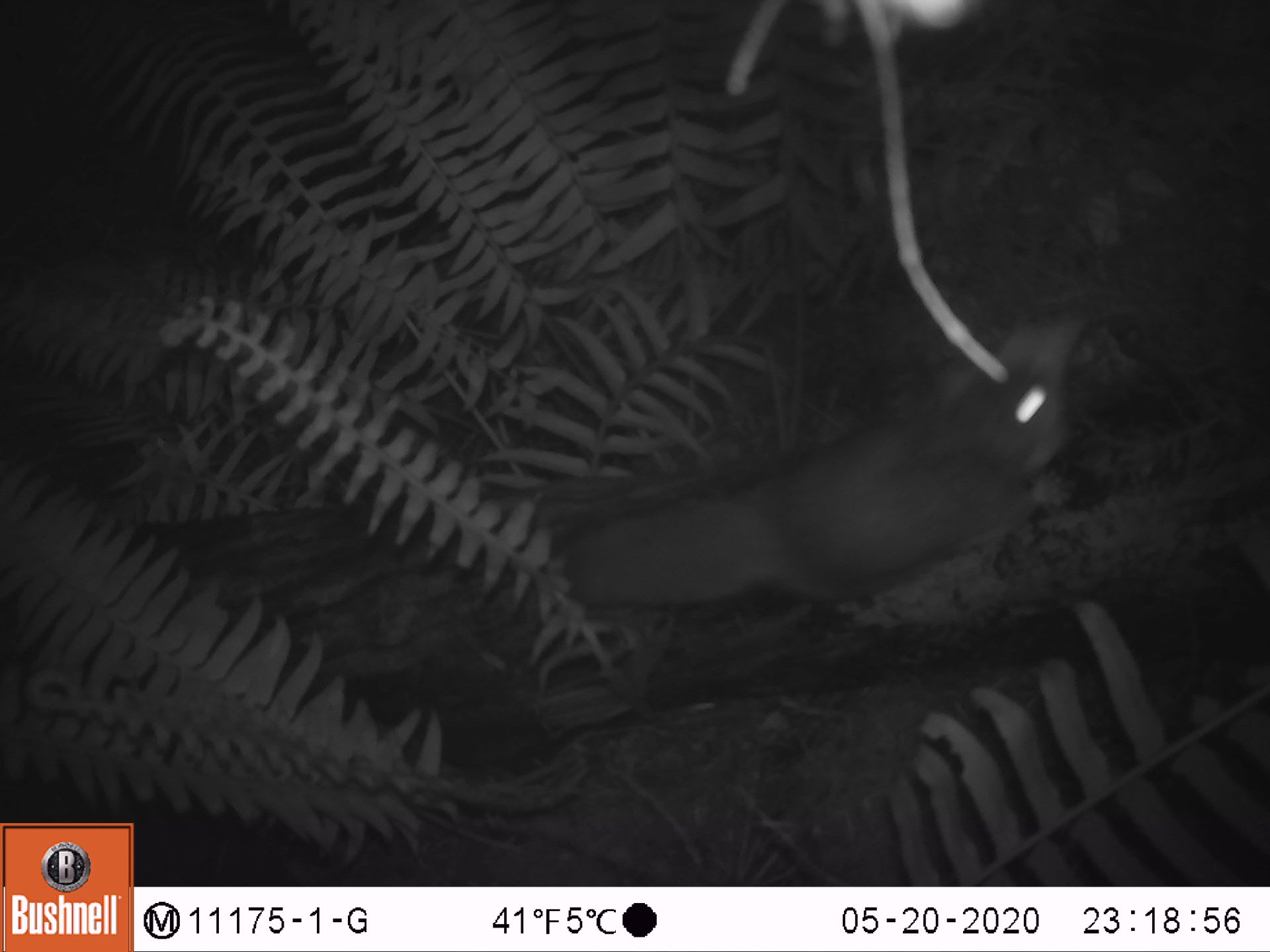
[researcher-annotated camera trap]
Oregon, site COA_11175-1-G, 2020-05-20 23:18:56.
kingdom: Animalia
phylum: Chordata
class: Mammalia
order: Rodentia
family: Sciuridae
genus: Glaucomys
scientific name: Glaucomys oregonensis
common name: humboldt's flying squirrel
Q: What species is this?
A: Humboldt's flying squirrel (Glaucomys oregonensis).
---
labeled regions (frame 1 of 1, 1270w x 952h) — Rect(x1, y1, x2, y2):
humboldt's flying squirrel: Rect(542, 332, 1086, 628)